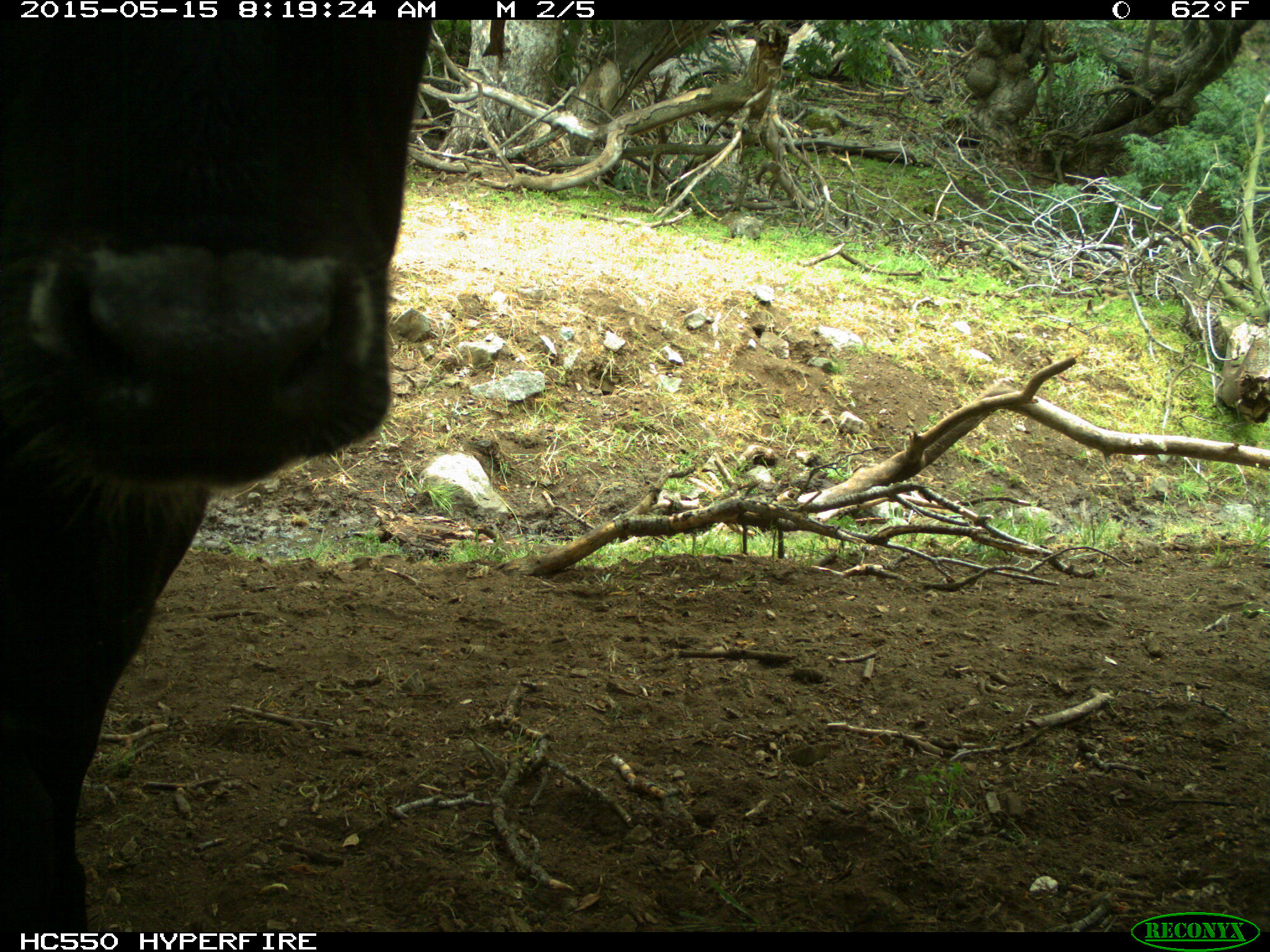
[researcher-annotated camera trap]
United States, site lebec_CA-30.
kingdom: Animalia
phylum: Chordata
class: Mammalia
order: Artiodactyla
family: Bovidae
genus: Bos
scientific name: Bos taurus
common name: domestic cow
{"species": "Bos taurus (domestic cow)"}